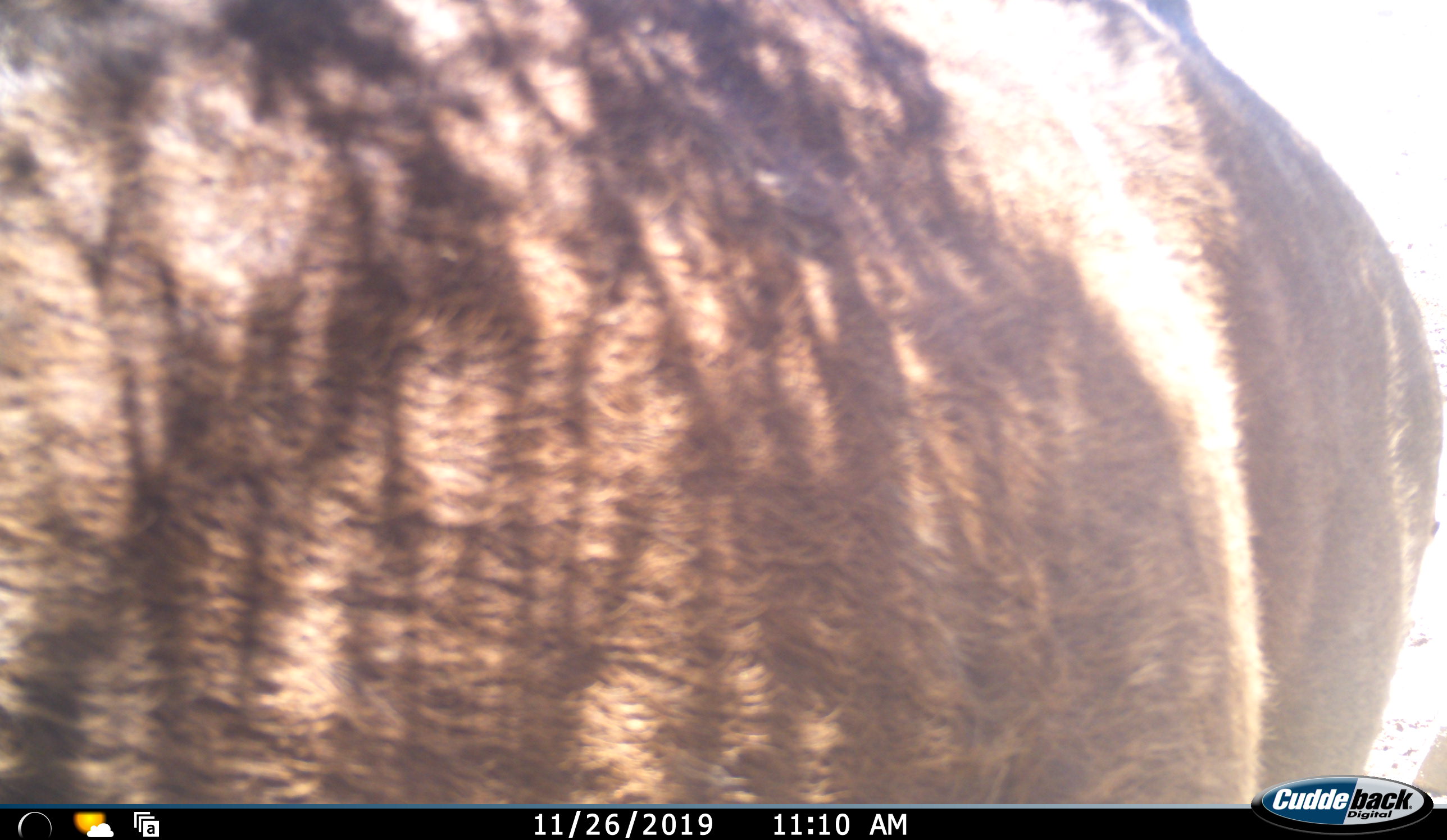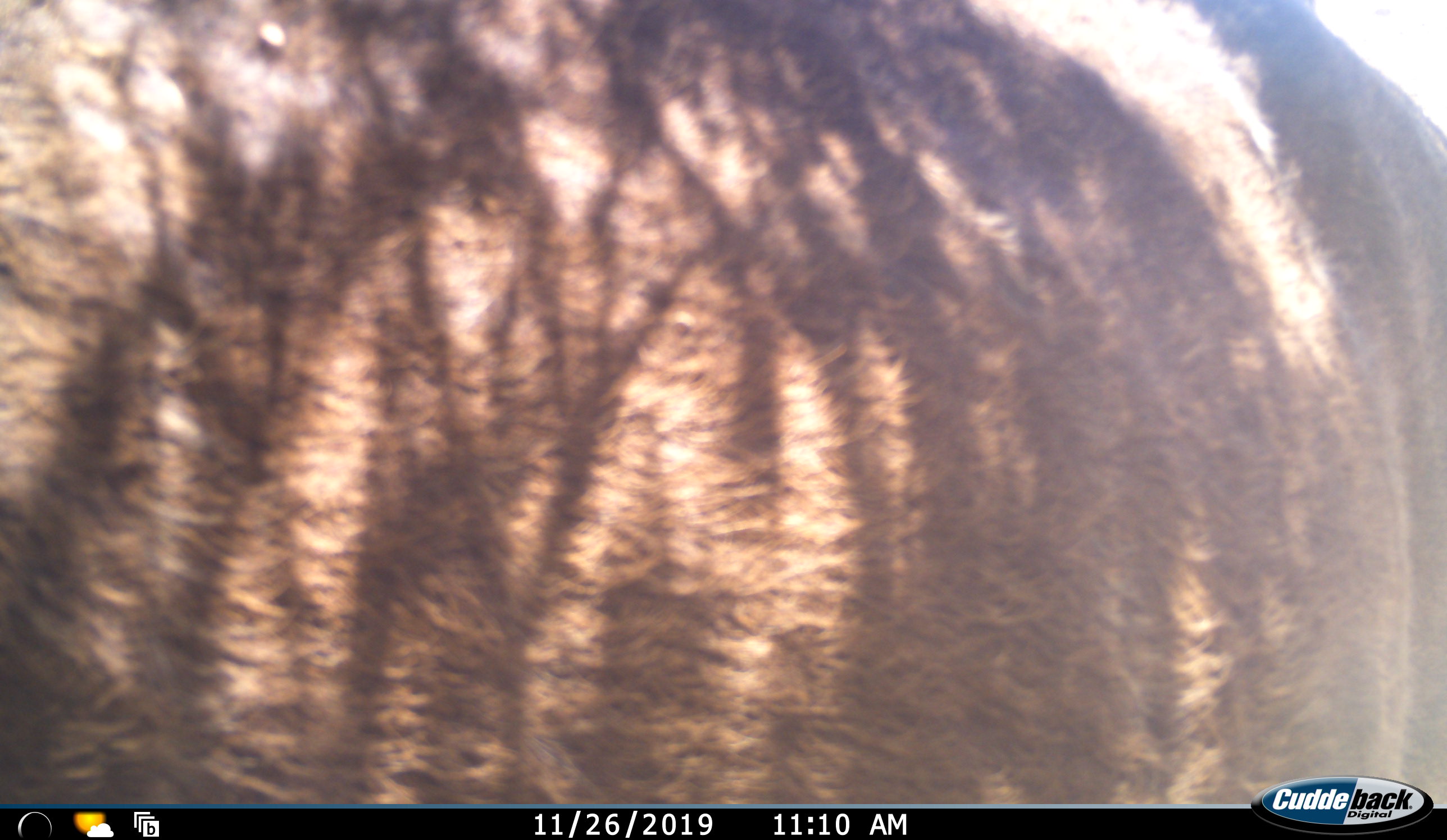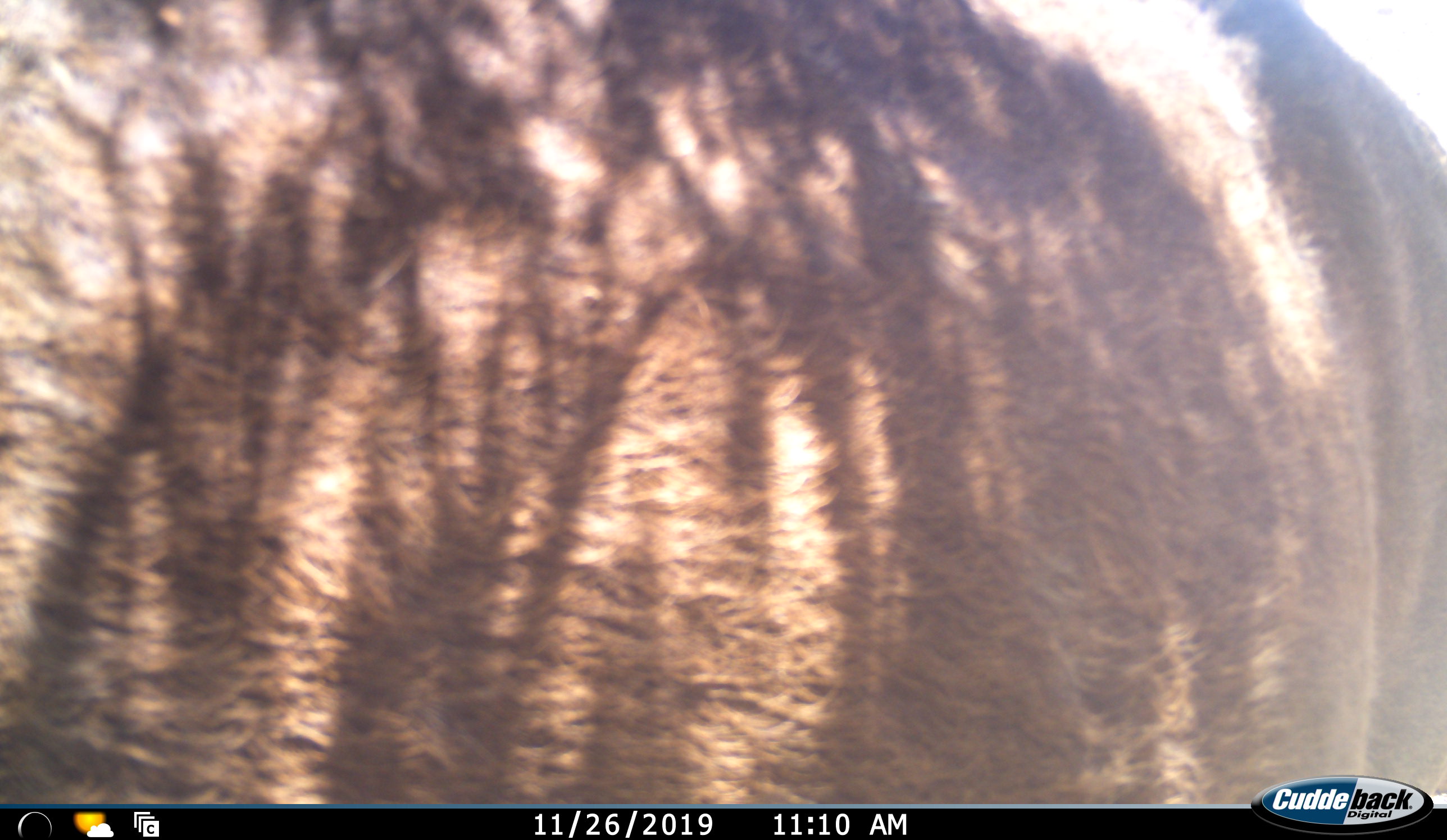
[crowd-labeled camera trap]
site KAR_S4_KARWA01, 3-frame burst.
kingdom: Animalia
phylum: Chordata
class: Mammalia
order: Artiodactyla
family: Bovidae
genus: Tragelaphus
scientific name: Tragelaphus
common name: kudu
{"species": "kudu (Tragelaphus)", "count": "1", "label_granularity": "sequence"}